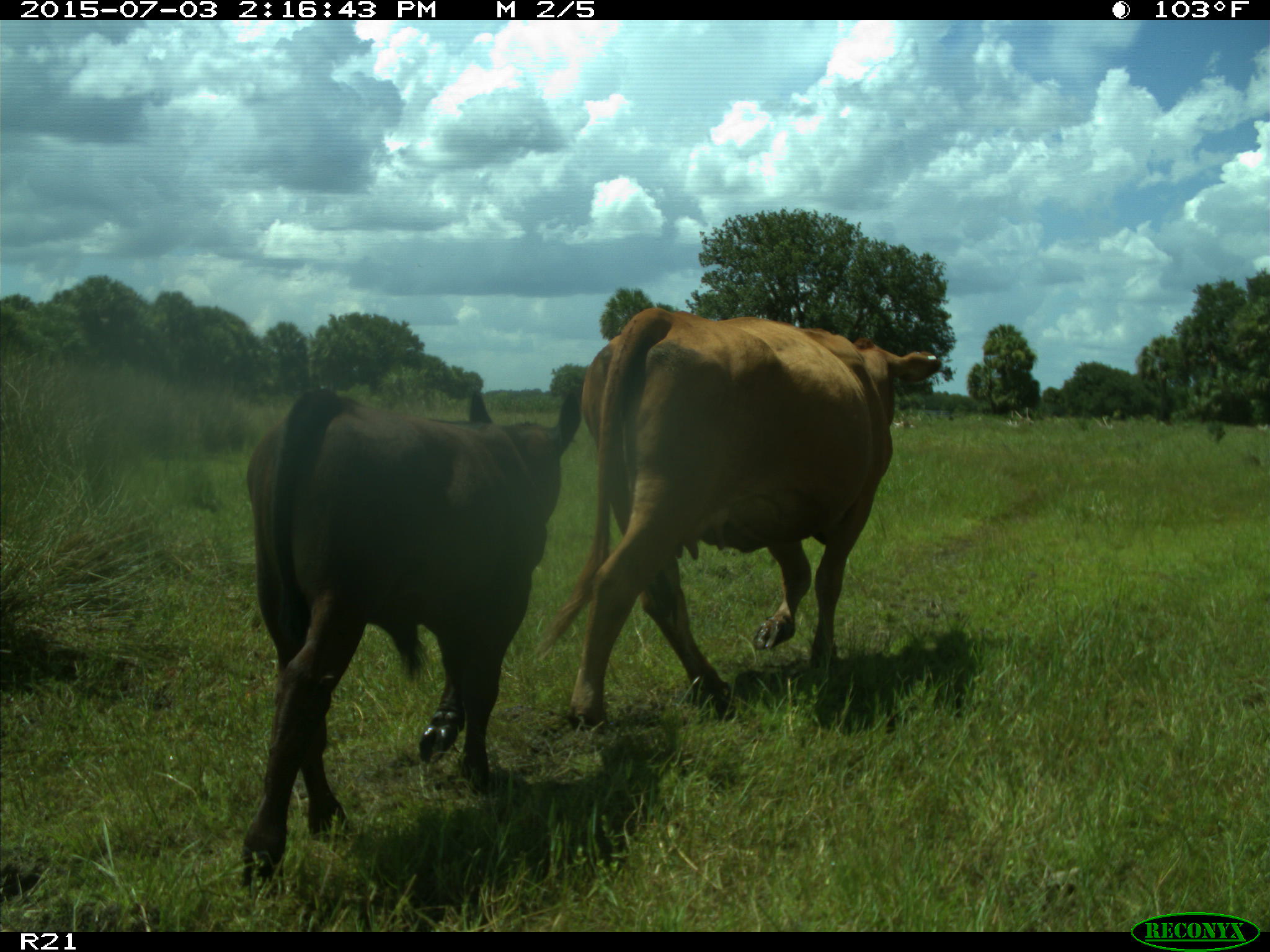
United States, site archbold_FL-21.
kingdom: Animalia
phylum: Chordata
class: Mammalia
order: Artiodactyla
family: Bovidae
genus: Bos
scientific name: Bos taurus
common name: domestic cow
Bos taurus (domestic cow).